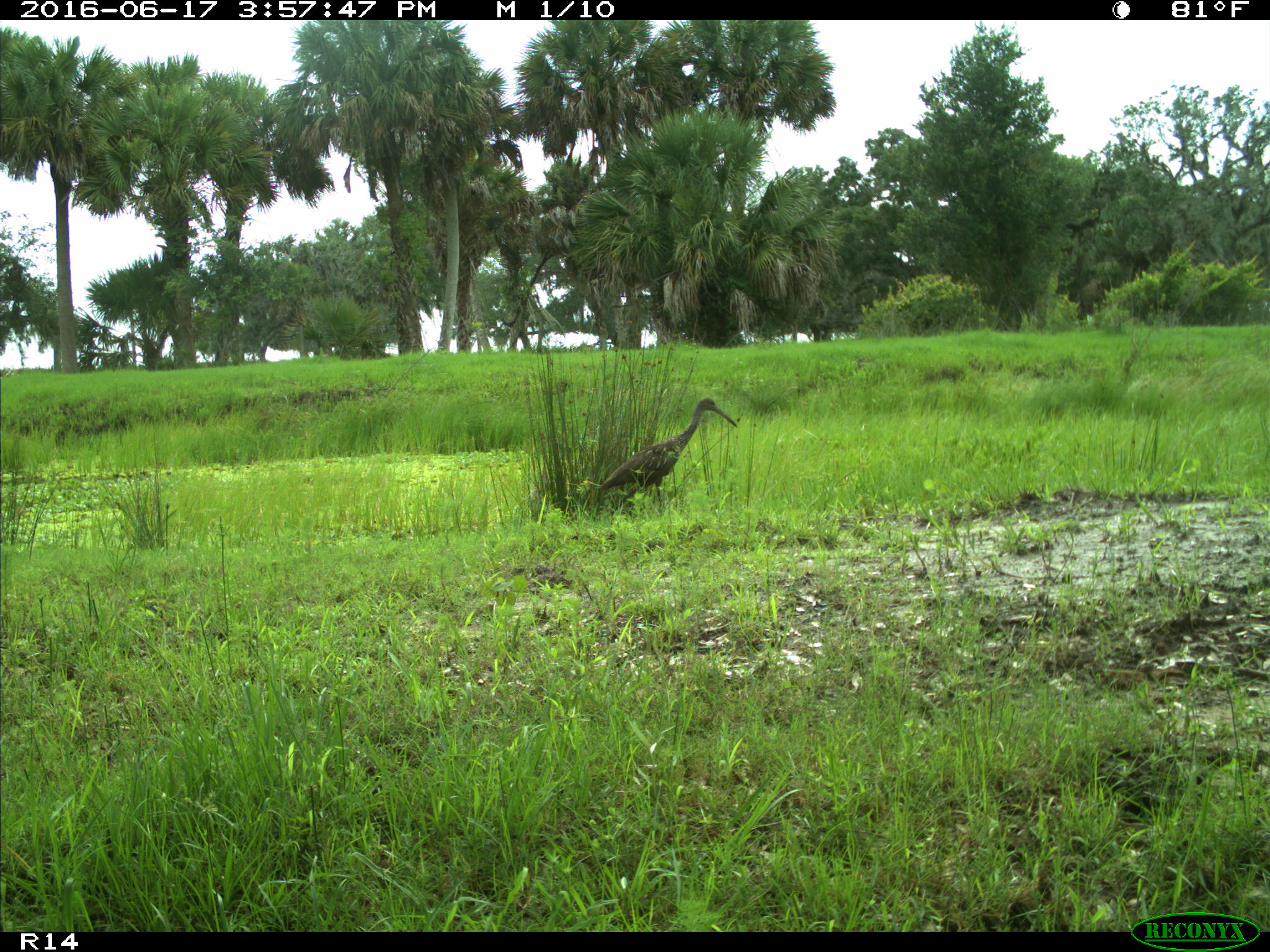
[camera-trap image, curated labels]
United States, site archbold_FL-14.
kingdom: Animalia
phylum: Chordata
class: Aves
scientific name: Aves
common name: birds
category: unidentified bird